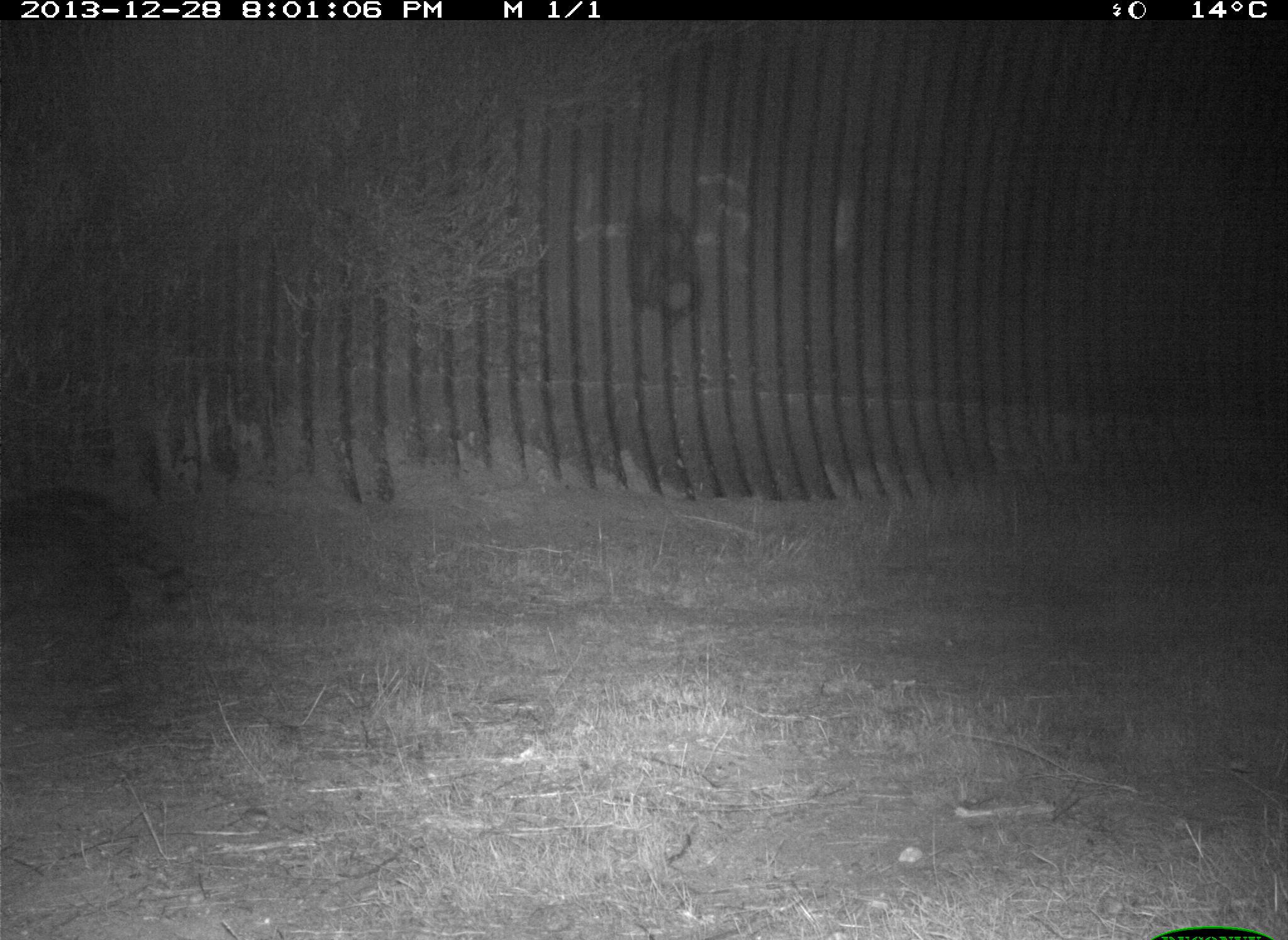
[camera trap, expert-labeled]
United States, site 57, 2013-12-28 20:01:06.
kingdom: Animalia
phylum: Chordata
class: Mammalia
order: Carnivora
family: Procyonidae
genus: Procyon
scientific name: Procyon lotor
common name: raccoon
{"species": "raccoon (Procyon lotor)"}